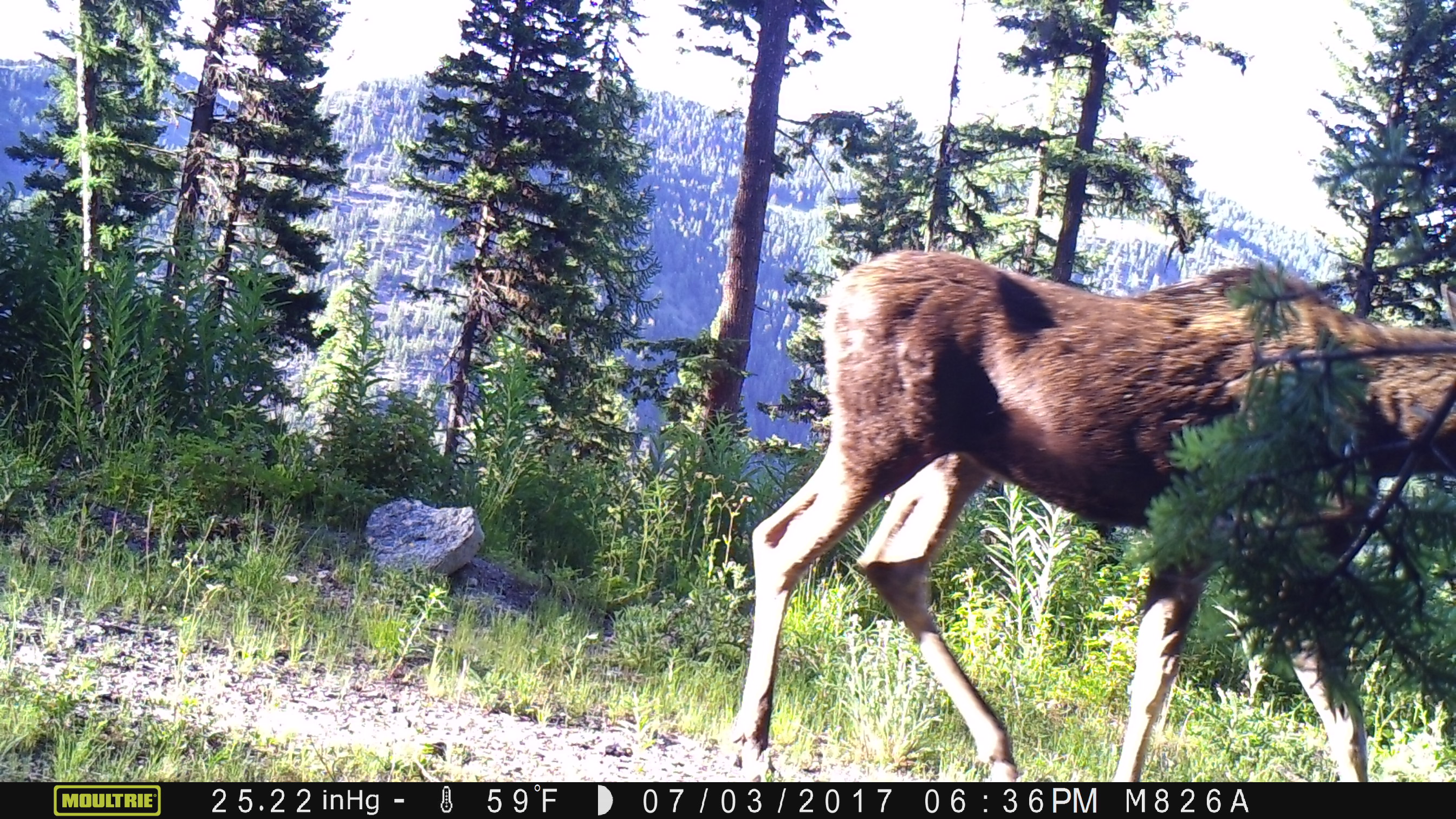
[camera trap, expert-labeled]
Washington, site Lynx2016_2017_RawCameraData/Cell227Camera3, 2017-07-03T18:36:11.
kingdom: Animalia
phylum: Chordata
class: Mammalia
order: Artiodactyla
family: Cervidae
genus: Alces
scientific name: Alces alces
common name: moose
Alces alces (moose). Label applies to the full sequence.